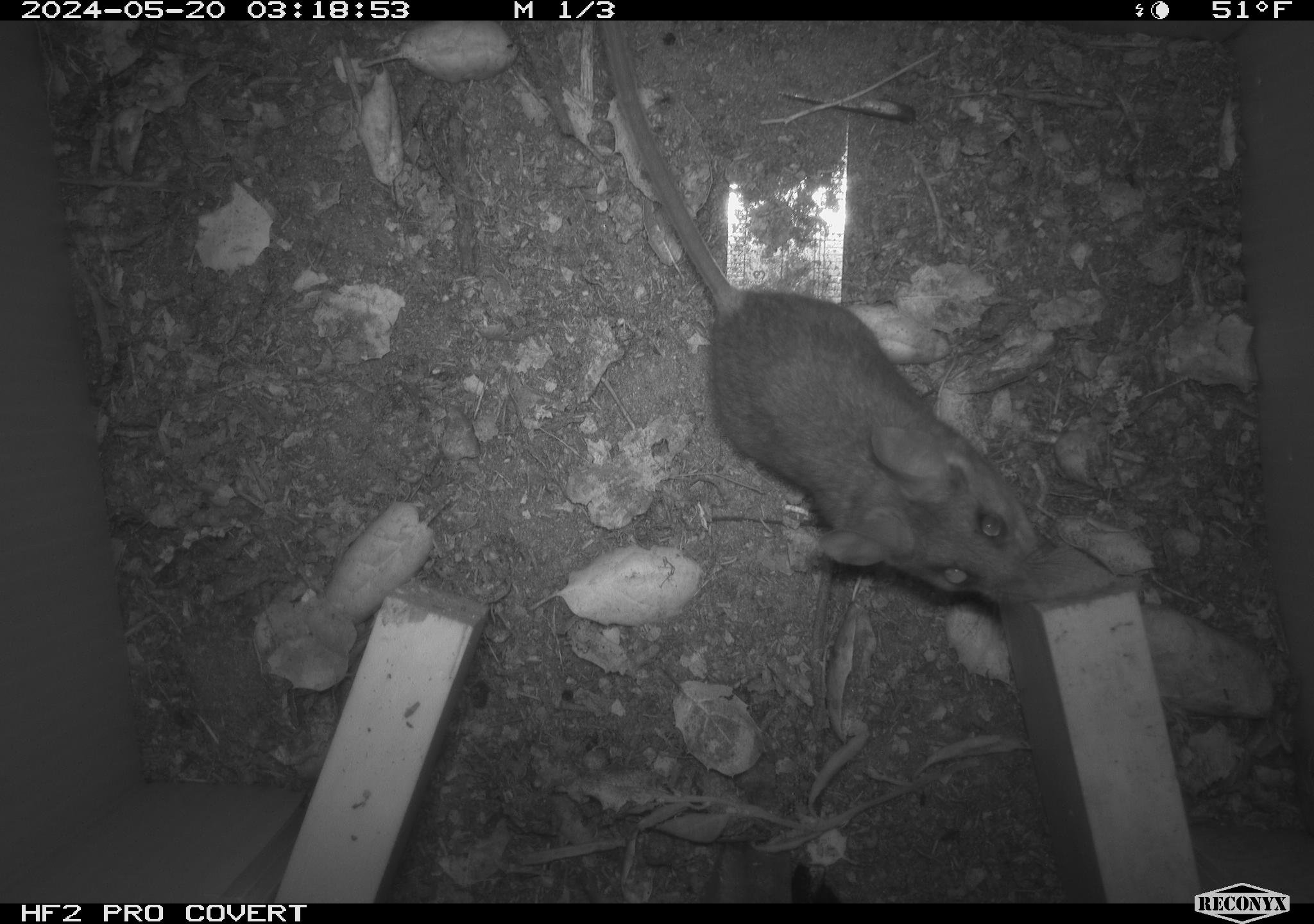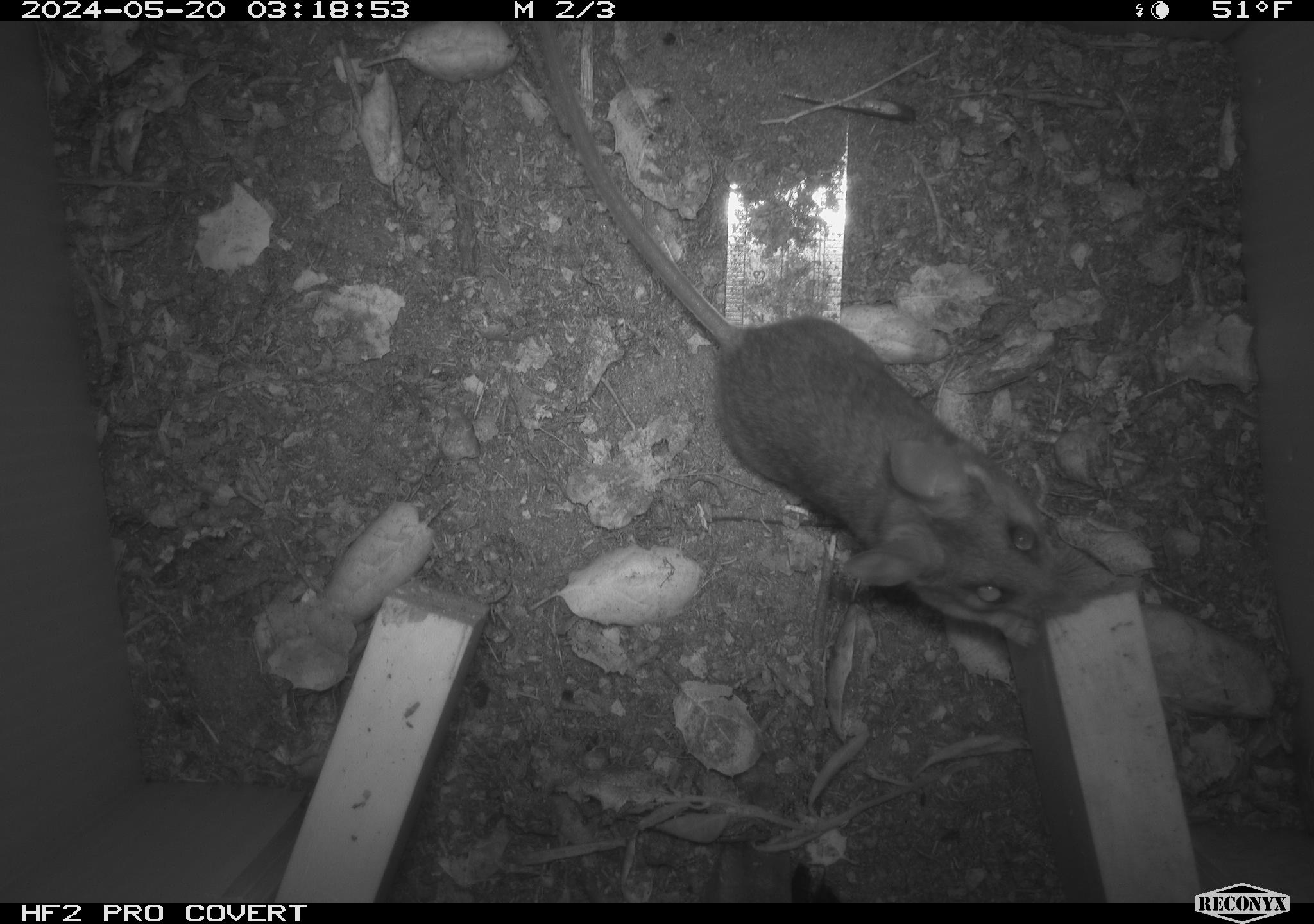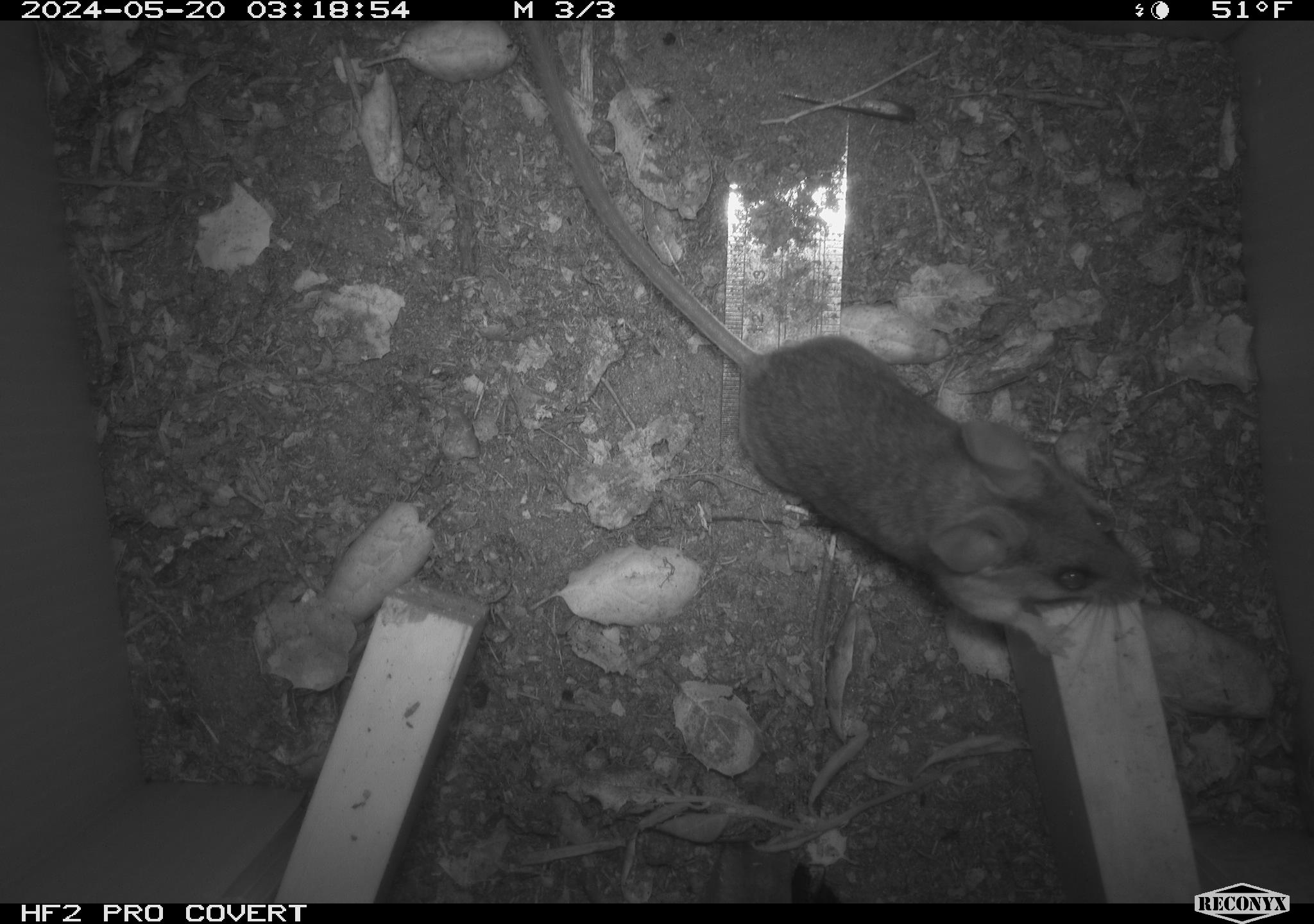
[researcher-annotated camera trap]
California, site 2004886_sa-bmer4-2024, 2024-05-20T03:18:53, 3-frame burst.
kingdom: Animalia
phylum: Chordata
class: Mammalia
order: Rodentia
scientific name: Rodentia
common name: mouse species